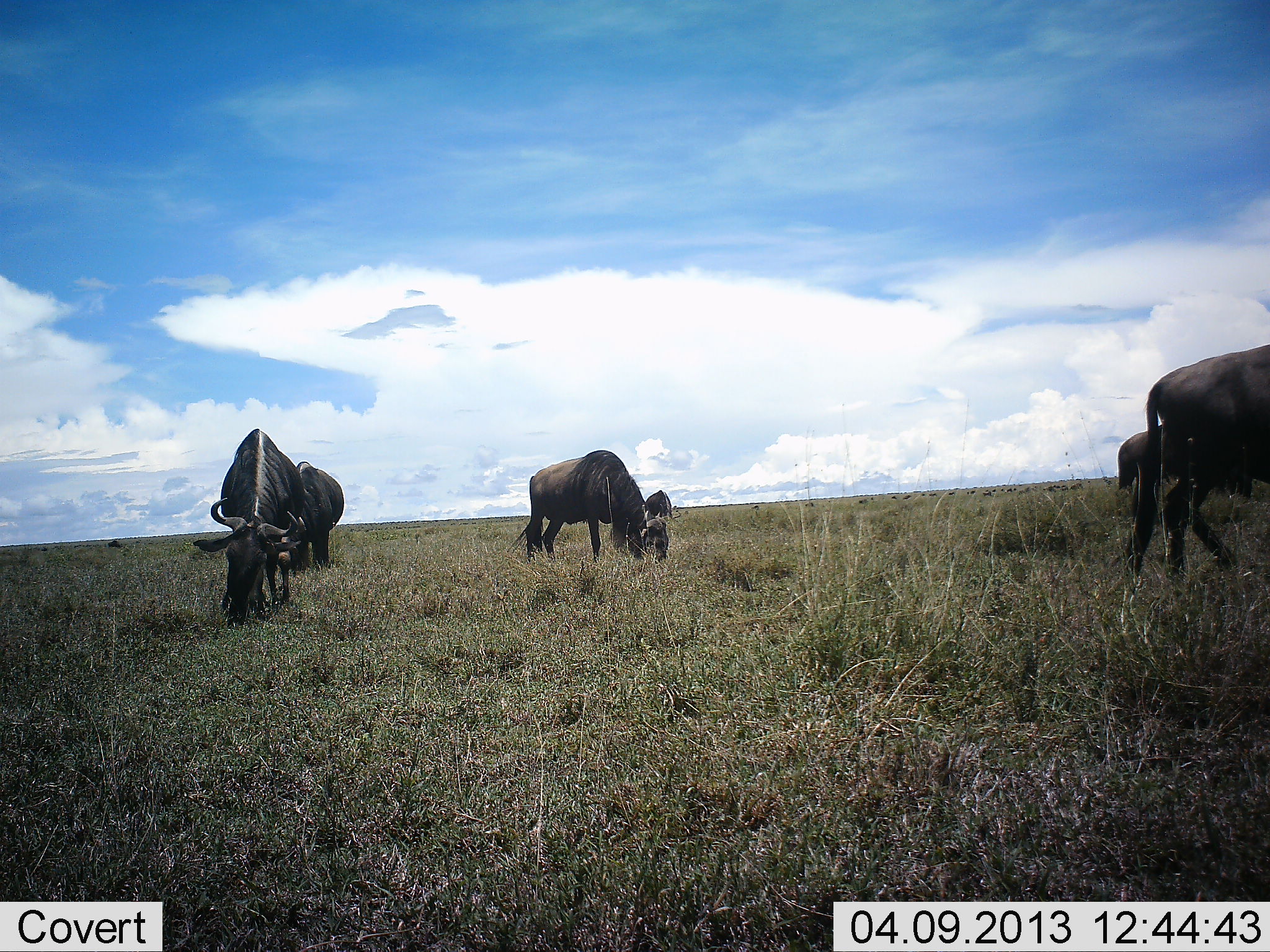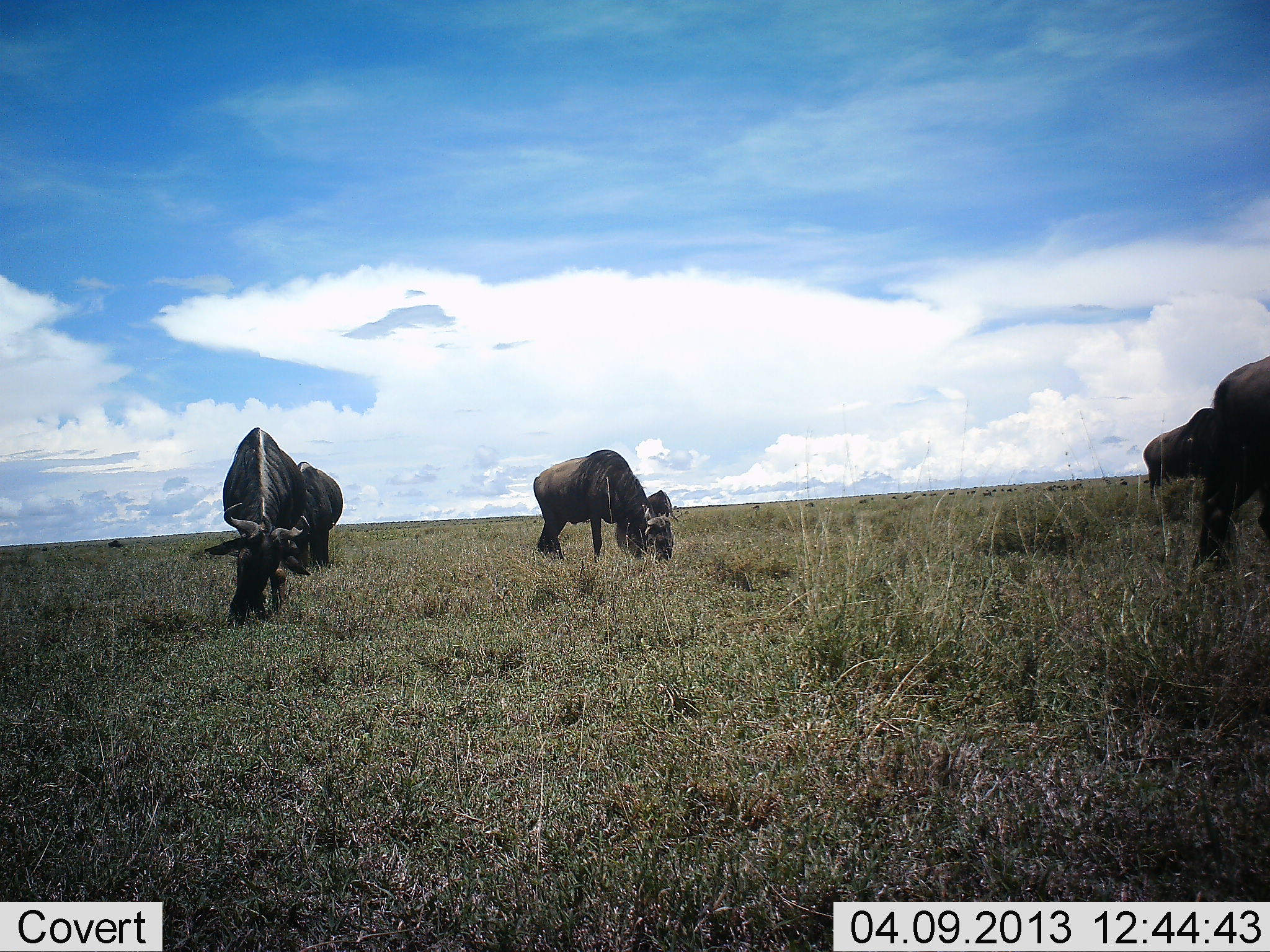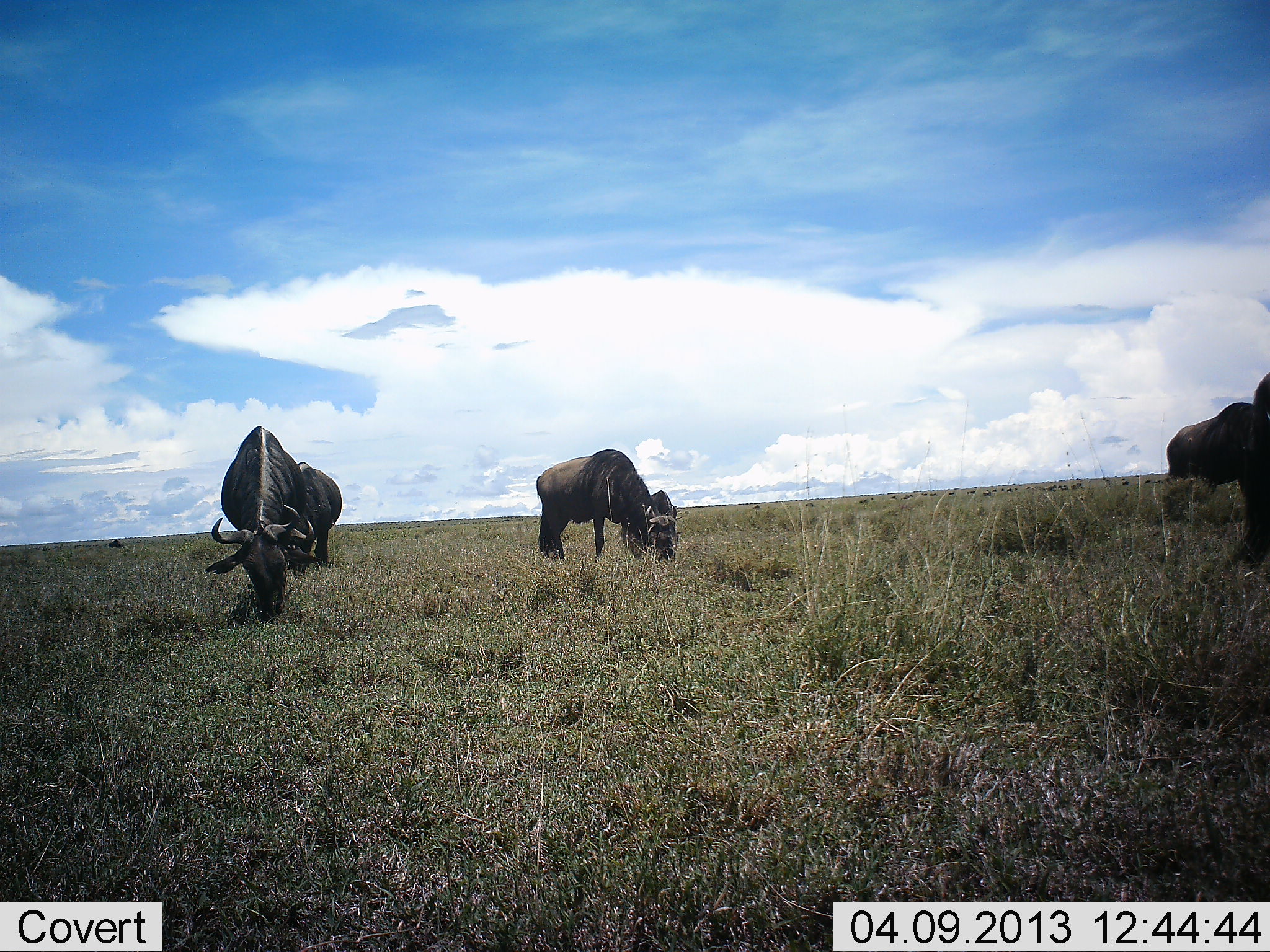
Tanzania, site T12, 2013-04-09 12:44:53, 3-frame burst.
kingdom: Animalia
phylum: Chordata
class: Mammalia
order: Artiodactyla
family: Bovidae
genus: Connochaetes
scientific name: Connochaetes taurinus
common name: blue wildebeest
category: wildebeest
Wildebeest (blue wildebeest) (Connochaetes taurinus), count 5. Behavior (volunteer vote fractions): standing 29%, resting 3%, moving 29%, interacting 0%. Young present (vote fraction): 0%. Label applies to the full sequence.